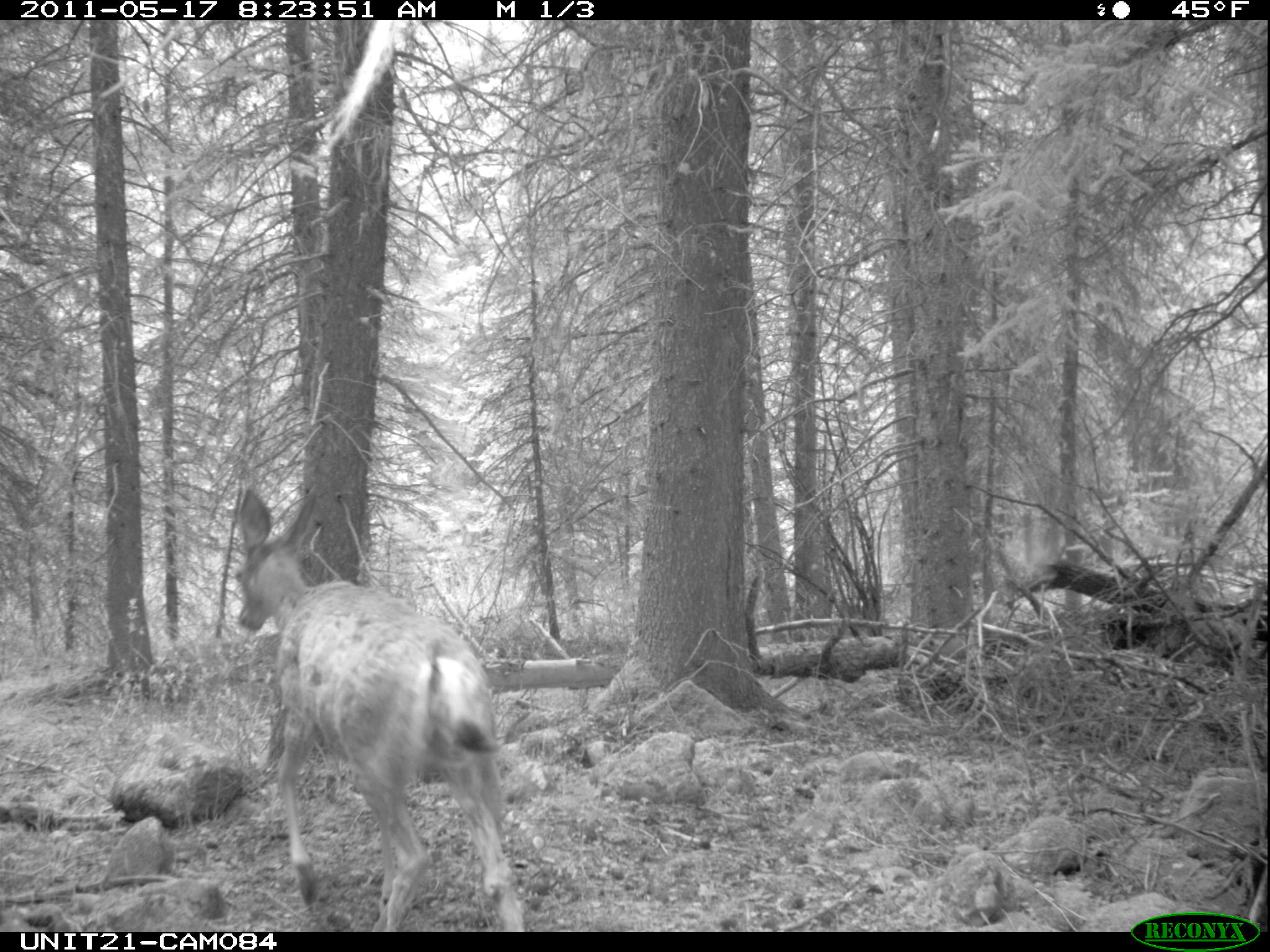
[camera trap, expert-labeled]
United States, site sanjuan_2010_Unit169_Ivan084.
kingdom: Animalia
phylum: Chordata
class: Mammalia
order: Artiodactyla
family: Cervidae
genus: Odocoileus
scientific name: Odocoileus hemionus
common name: mule deer